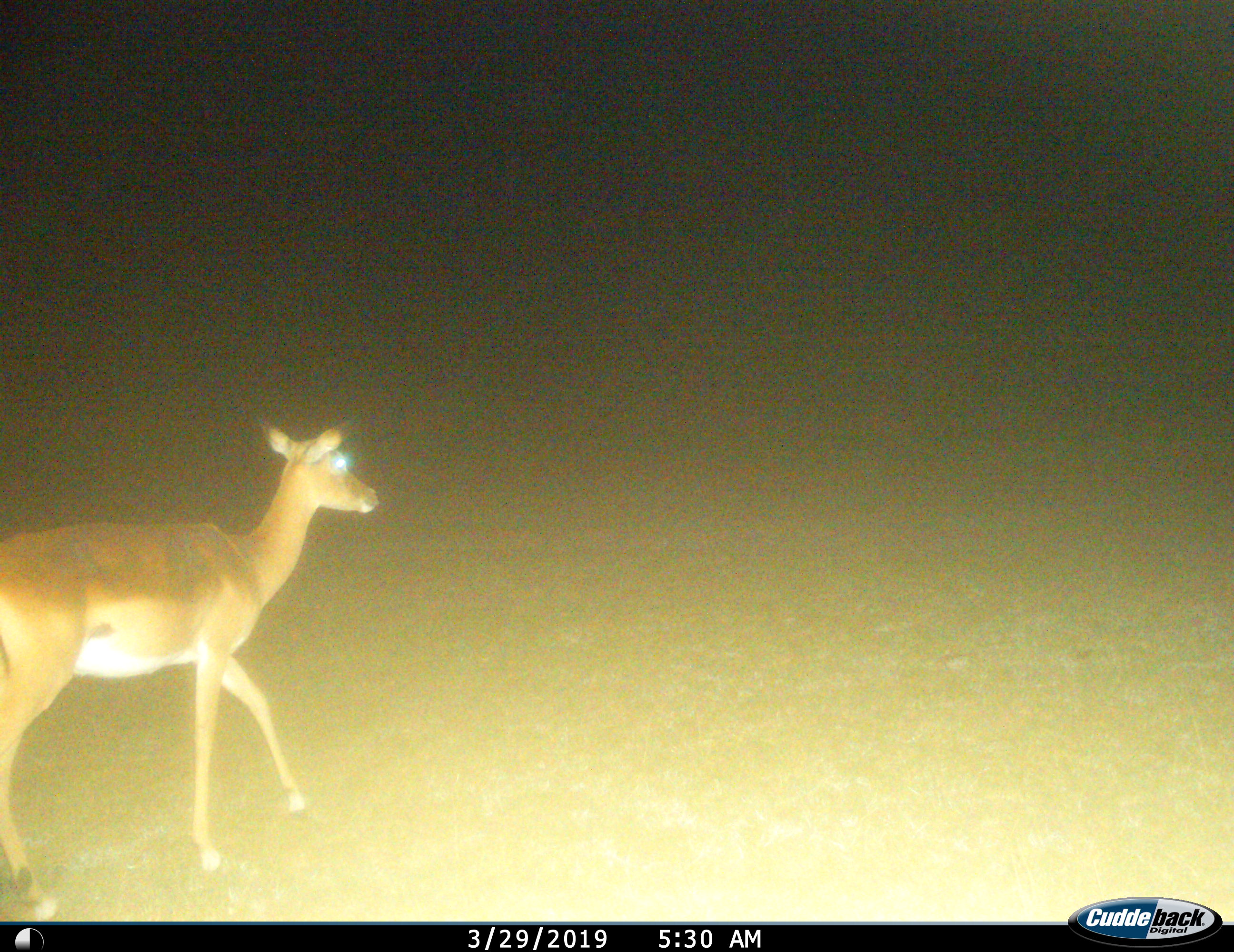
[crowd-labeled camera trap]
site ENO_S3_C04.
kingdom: Animalia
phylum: Chordata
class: Mammalia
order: Artiodactyla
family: Bovidae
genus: Aepyceros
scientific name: Aepyceros melampus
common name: impala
Impala (Aepyceros melampus), count 1. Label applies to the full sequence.